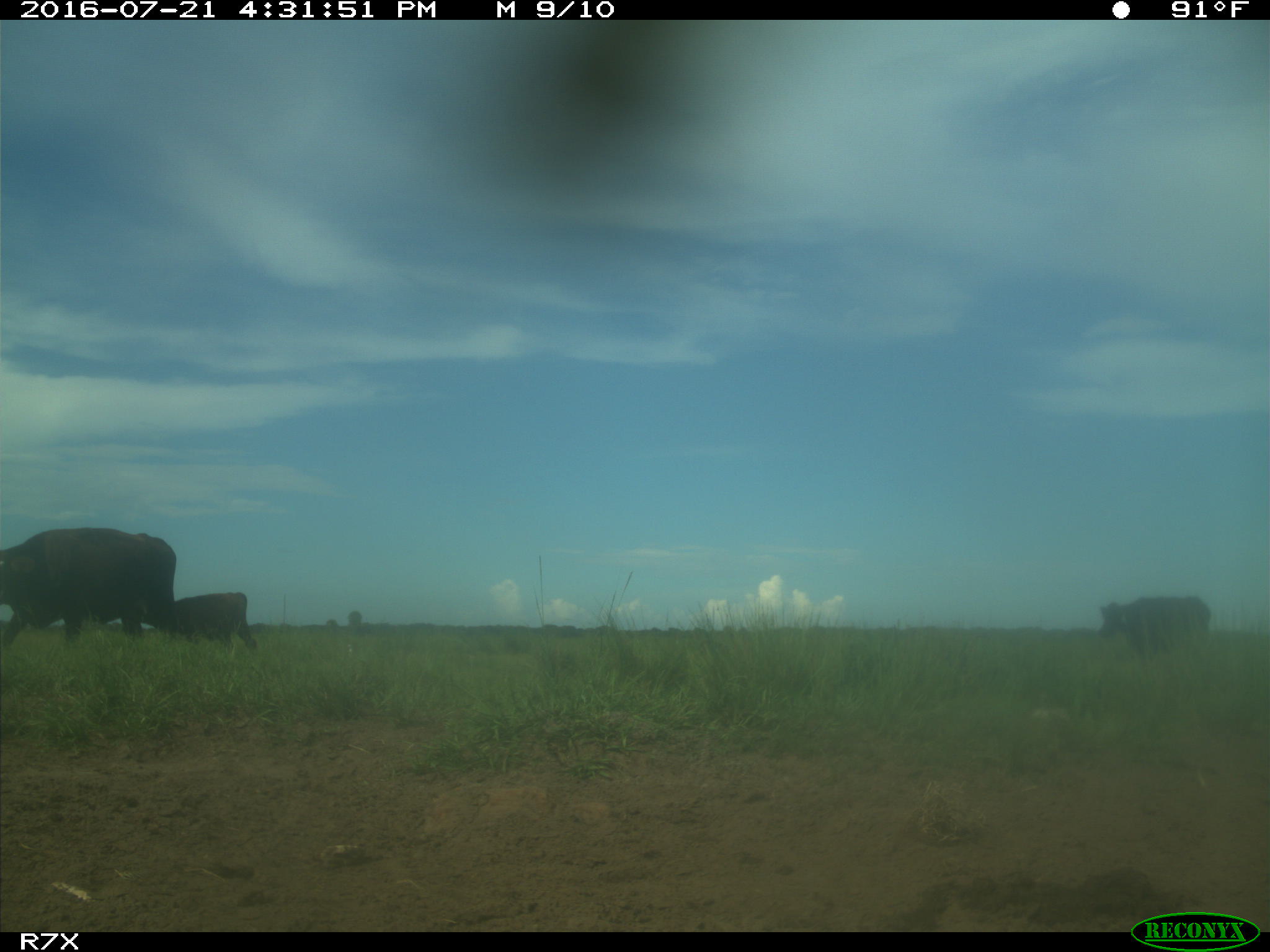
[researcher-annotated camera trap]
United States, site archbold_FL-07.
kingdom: Animalia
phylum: Chordata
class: Mammalia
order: Artiodactyla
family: Bovidae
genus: Bos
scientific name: Bos taurus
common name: domestic cow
Bos taurus (domestic cow).